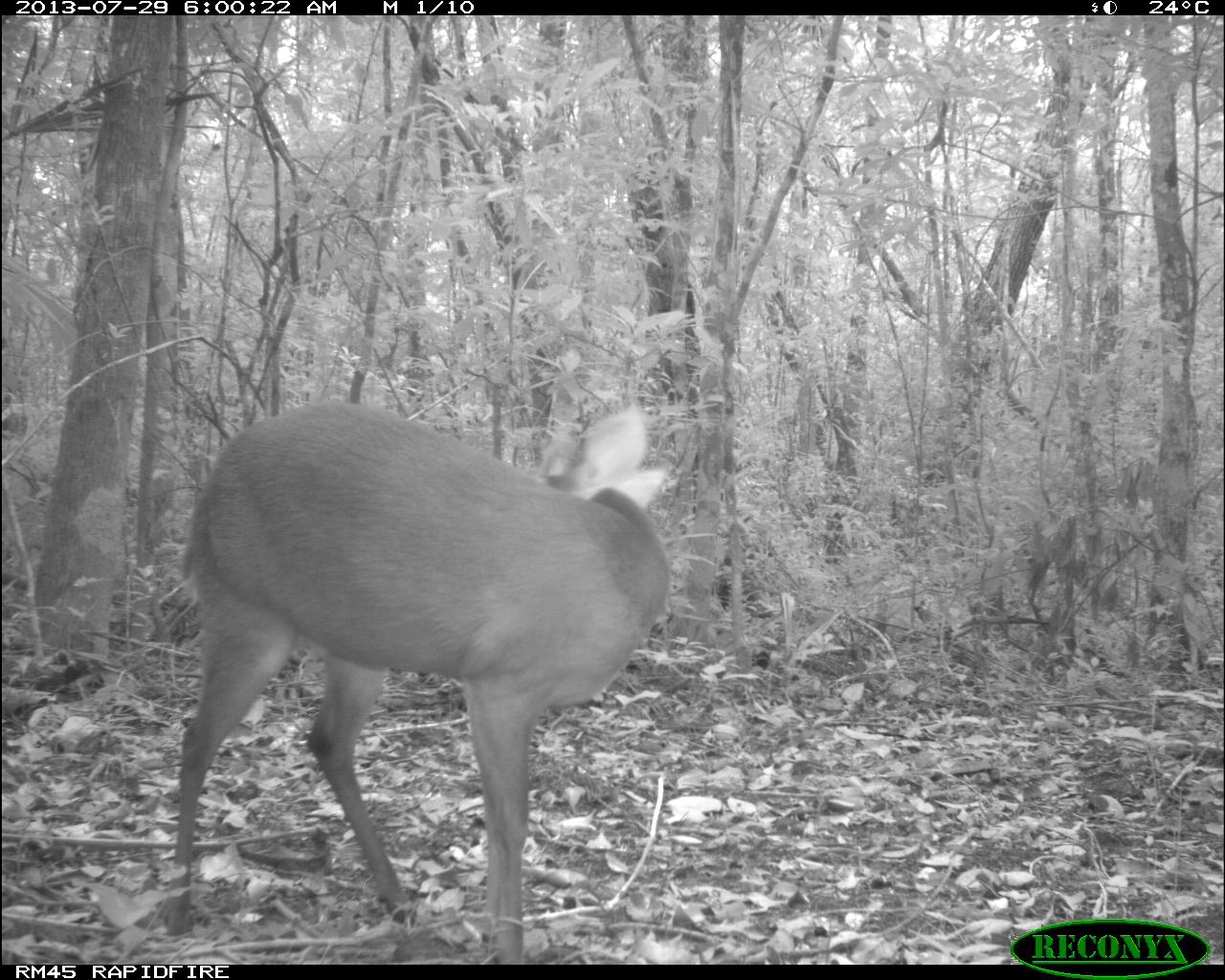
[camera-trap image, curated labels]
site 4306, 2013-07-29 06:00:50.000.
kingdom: Animalia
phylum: Chordata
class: Mammalia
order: Artiodactyla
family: Cervidae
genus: Mazama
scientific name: Mazama temama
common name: central american red brocket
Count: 1.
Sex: male.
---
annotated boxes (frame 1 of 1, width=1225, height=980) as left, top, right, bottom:
mazama temama: 165, 394, 676, 964